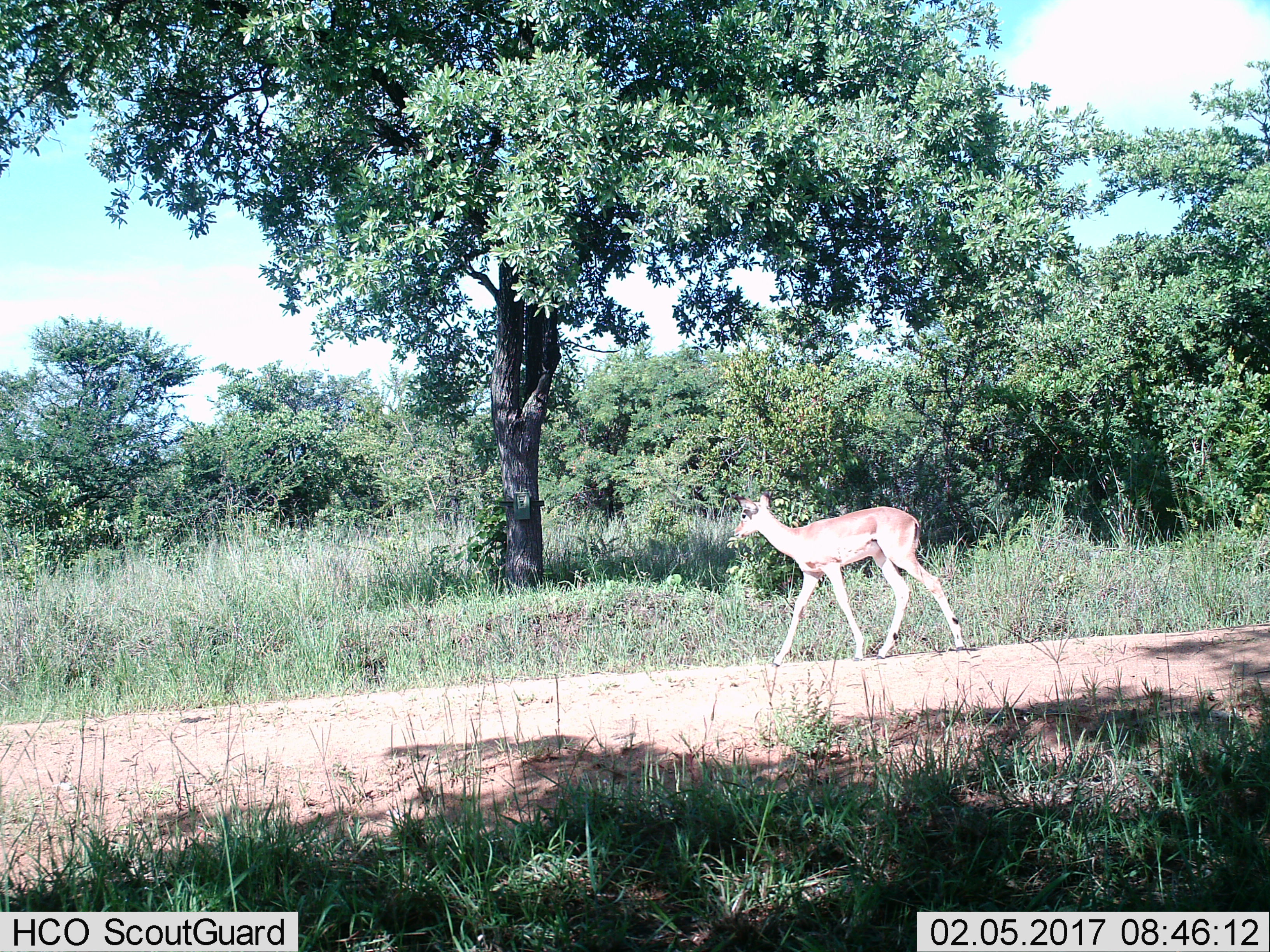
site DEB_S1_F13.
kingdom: Animalia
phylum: Chordata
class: Mammalia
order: Artiodactyla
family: Bovidae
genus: Aepyceros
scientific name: Aepyceros melampus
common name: impala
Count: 1.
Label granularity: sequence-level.